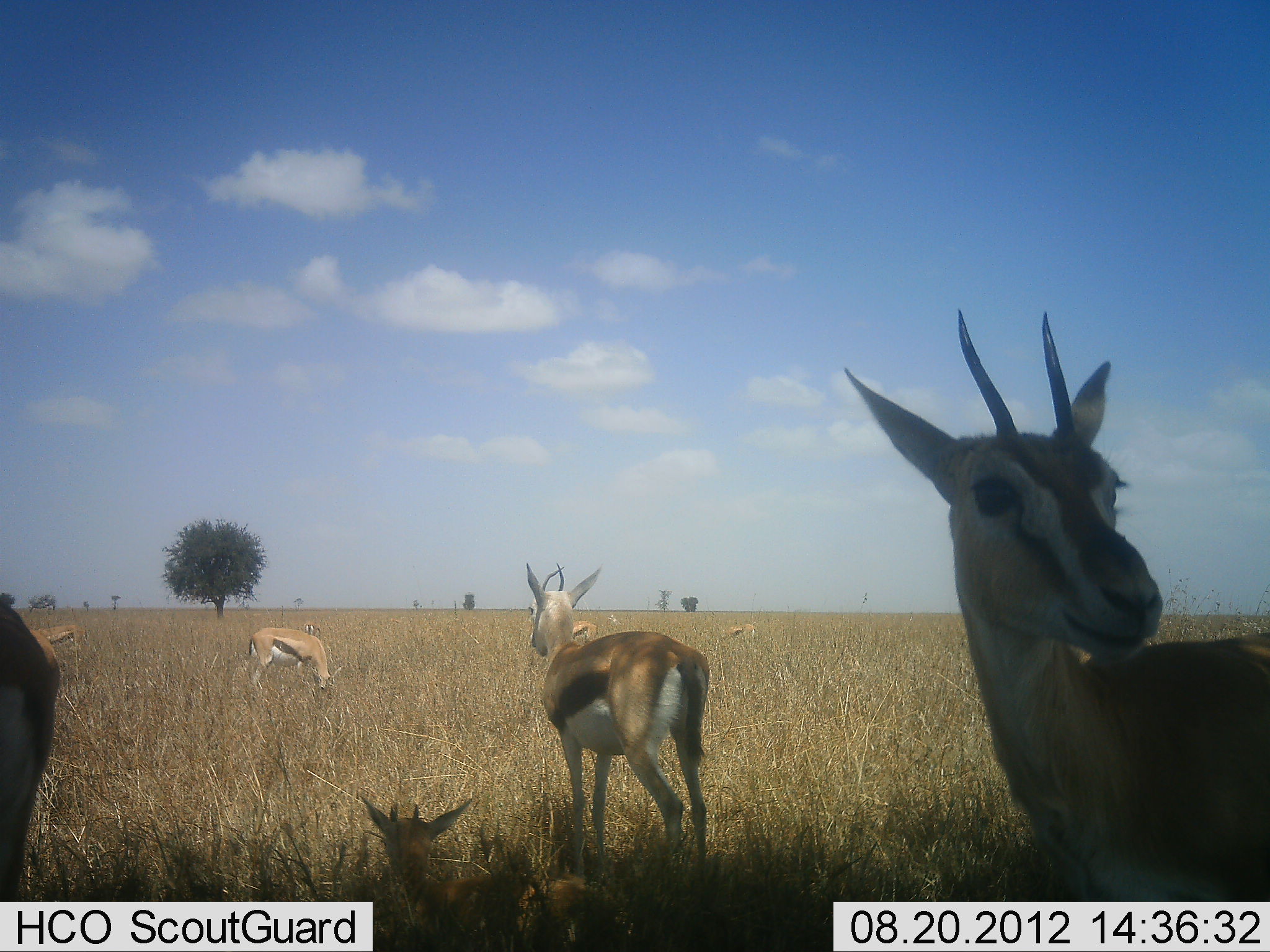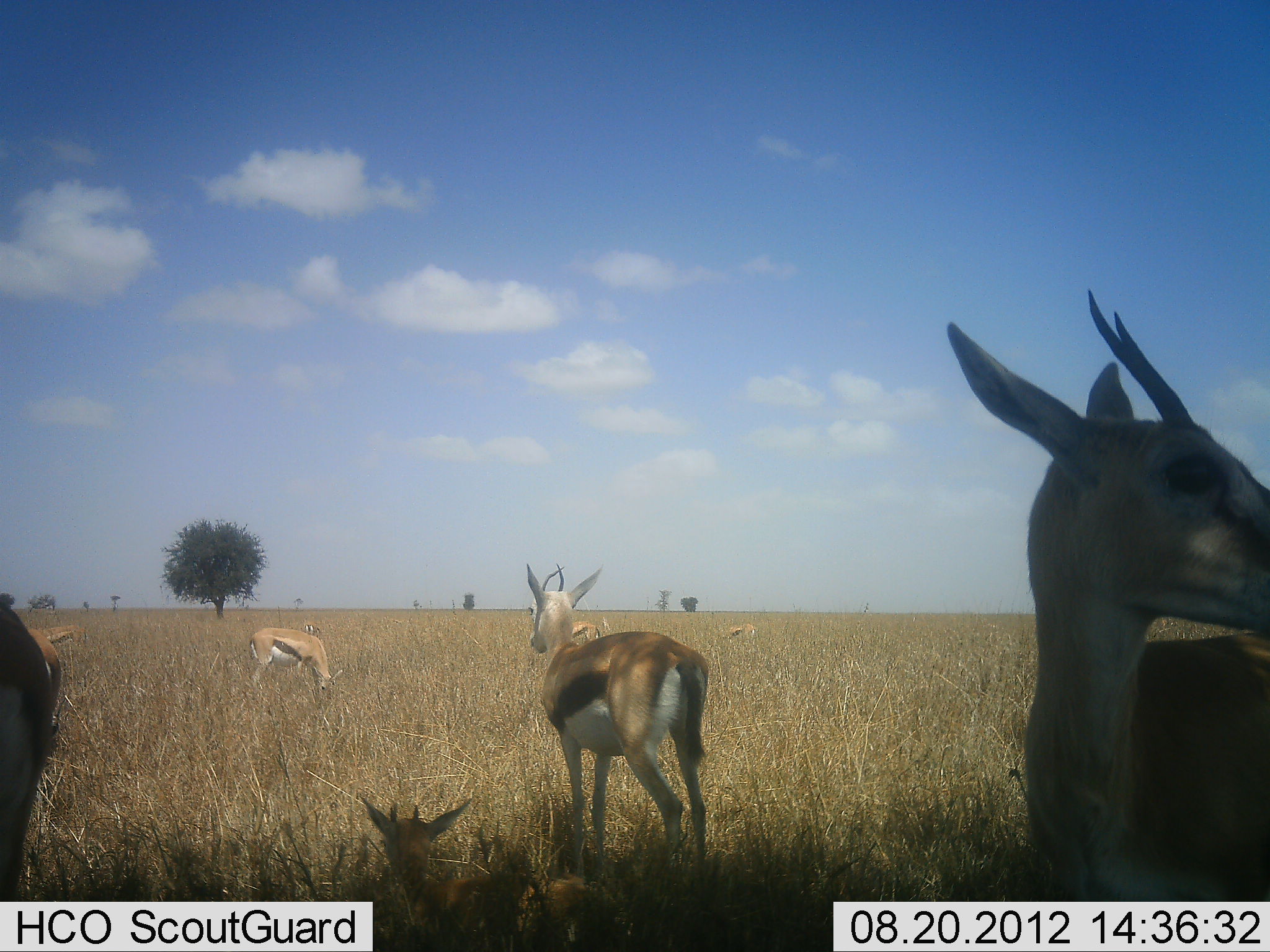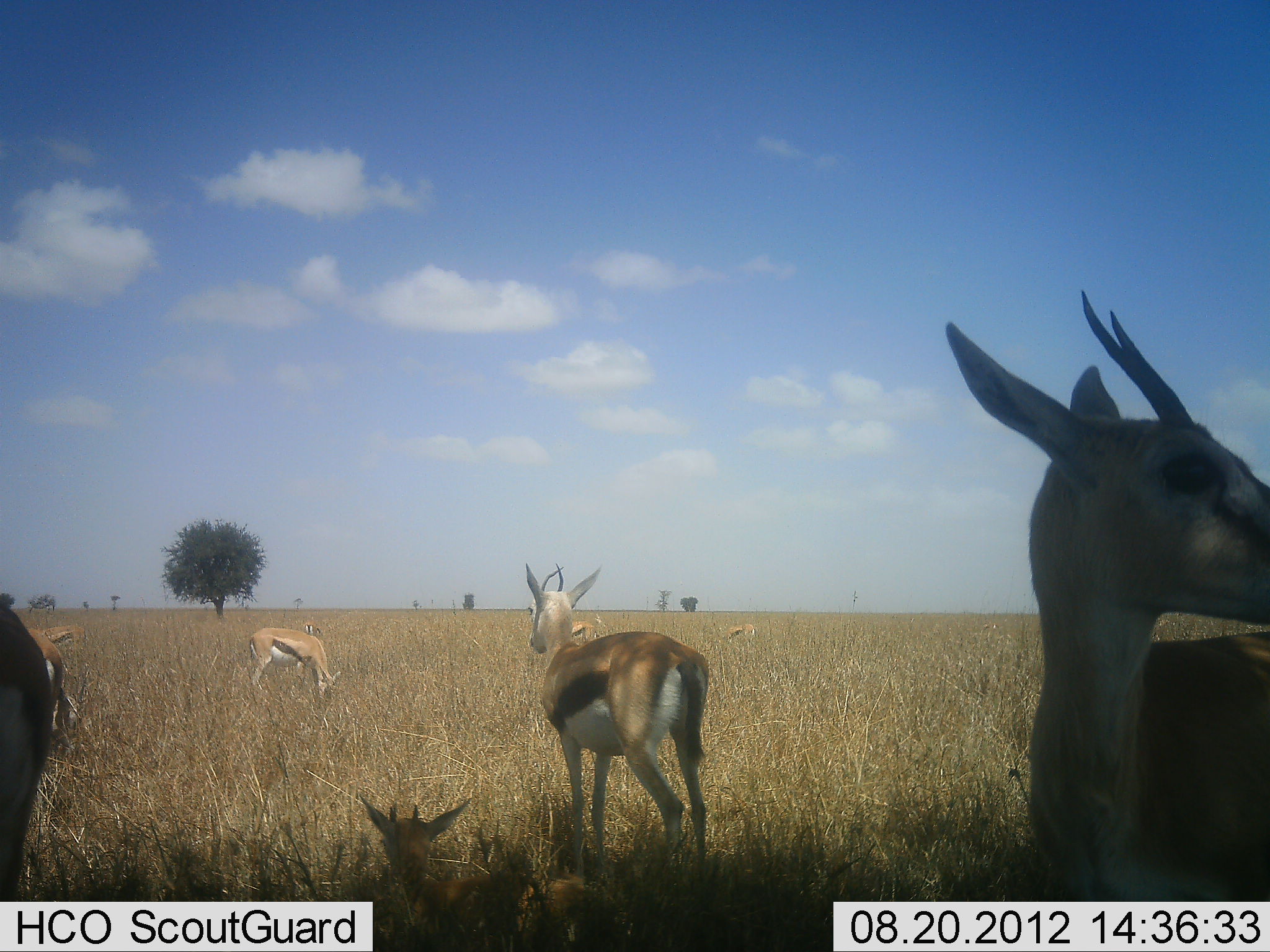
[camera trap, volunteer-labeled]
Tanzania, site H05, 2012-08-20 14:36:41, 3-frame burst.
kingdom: Animalia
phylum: Chordata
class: Mammalia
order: Artiodactyla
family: Bovidae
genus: Eudorcas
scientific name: Eudorcas thomsonii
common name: thomson's gazelle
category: gazellethomsons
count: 8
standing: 80%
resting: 60%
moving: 0%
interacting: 0%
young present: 20%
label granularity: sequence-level